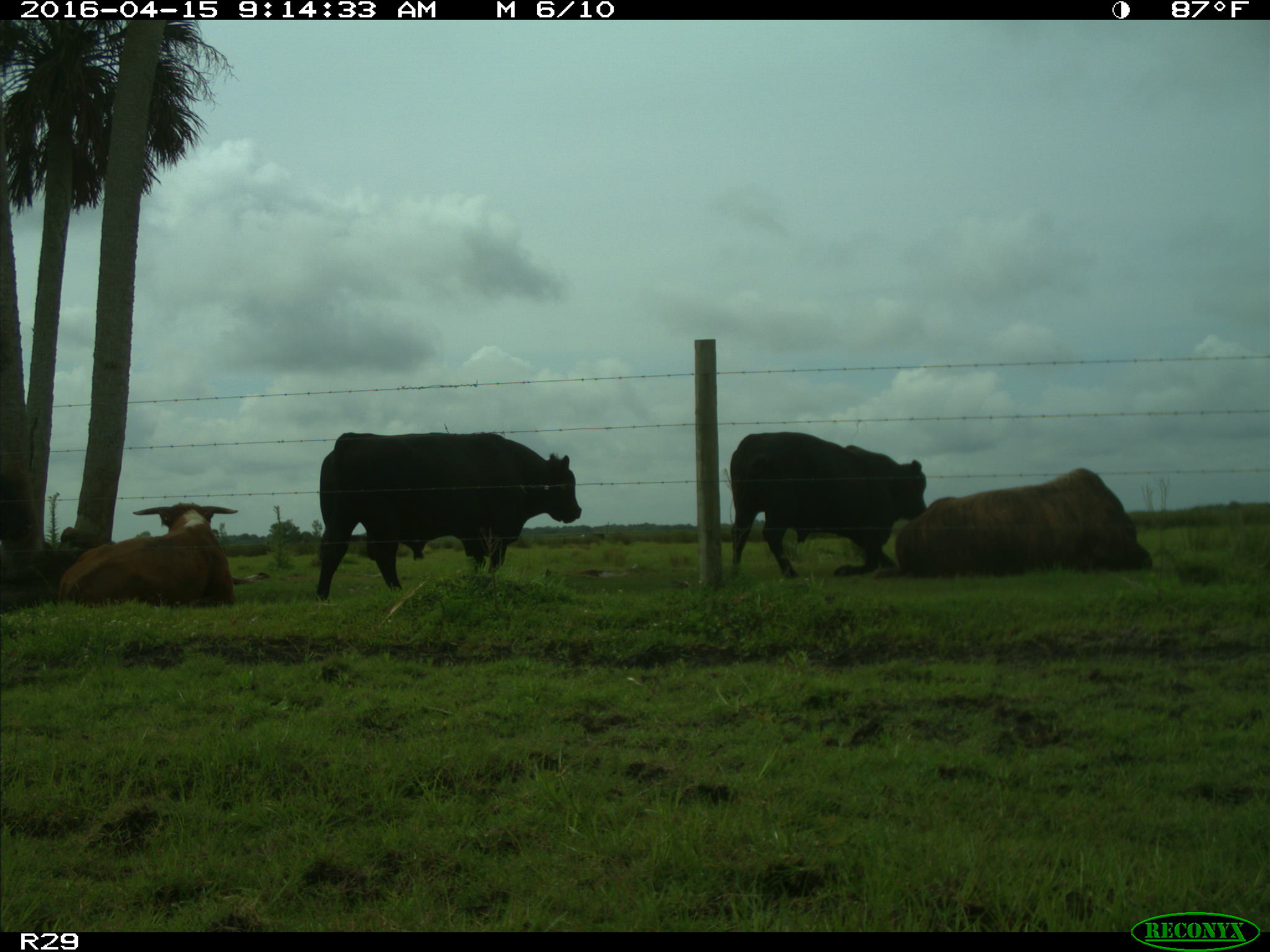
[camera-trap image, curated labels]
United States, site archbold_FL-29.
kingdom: Animalia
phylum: Chordata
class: Mammalia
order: Artiodactyla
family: Bovidae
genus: Bos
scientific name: Bos taurus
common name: domestic cow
Bos taurus (domestic cow).